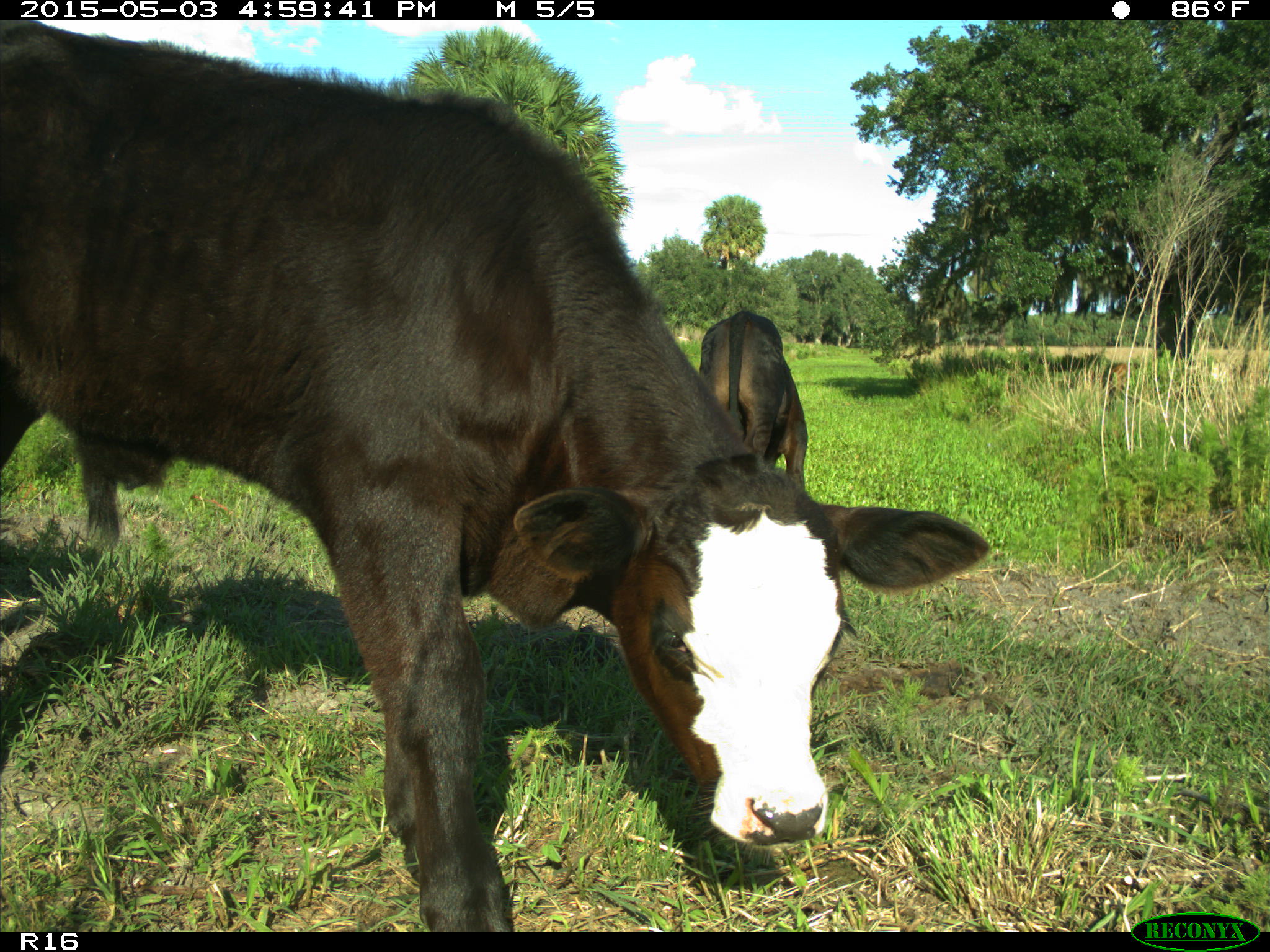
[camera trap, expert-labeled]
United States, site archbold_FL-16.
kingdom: Animalia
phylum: Chordata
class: Mammalia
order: Artiodactyla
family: Bovidae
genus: Bos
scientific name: Bos taurus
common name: domestic cow